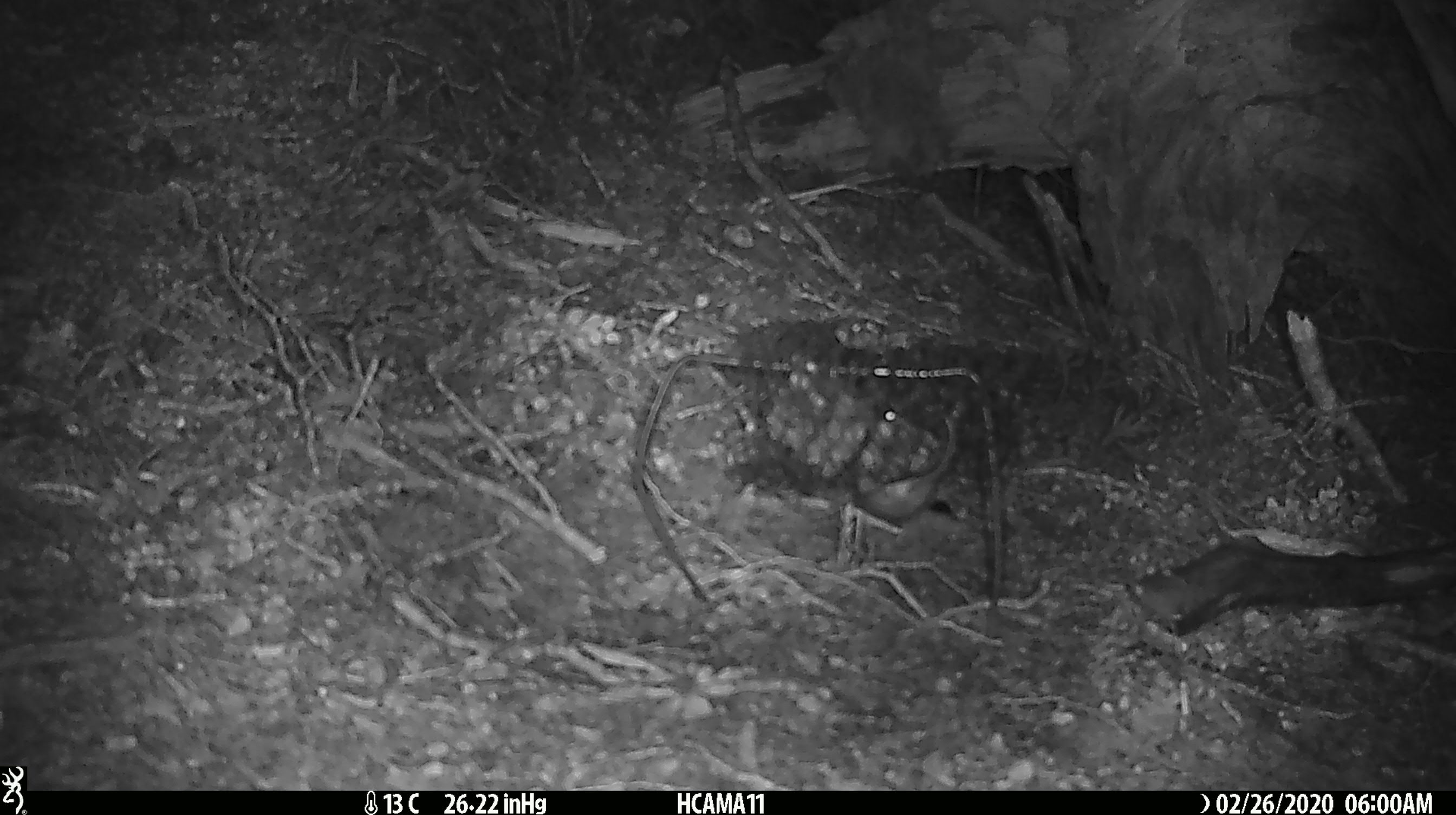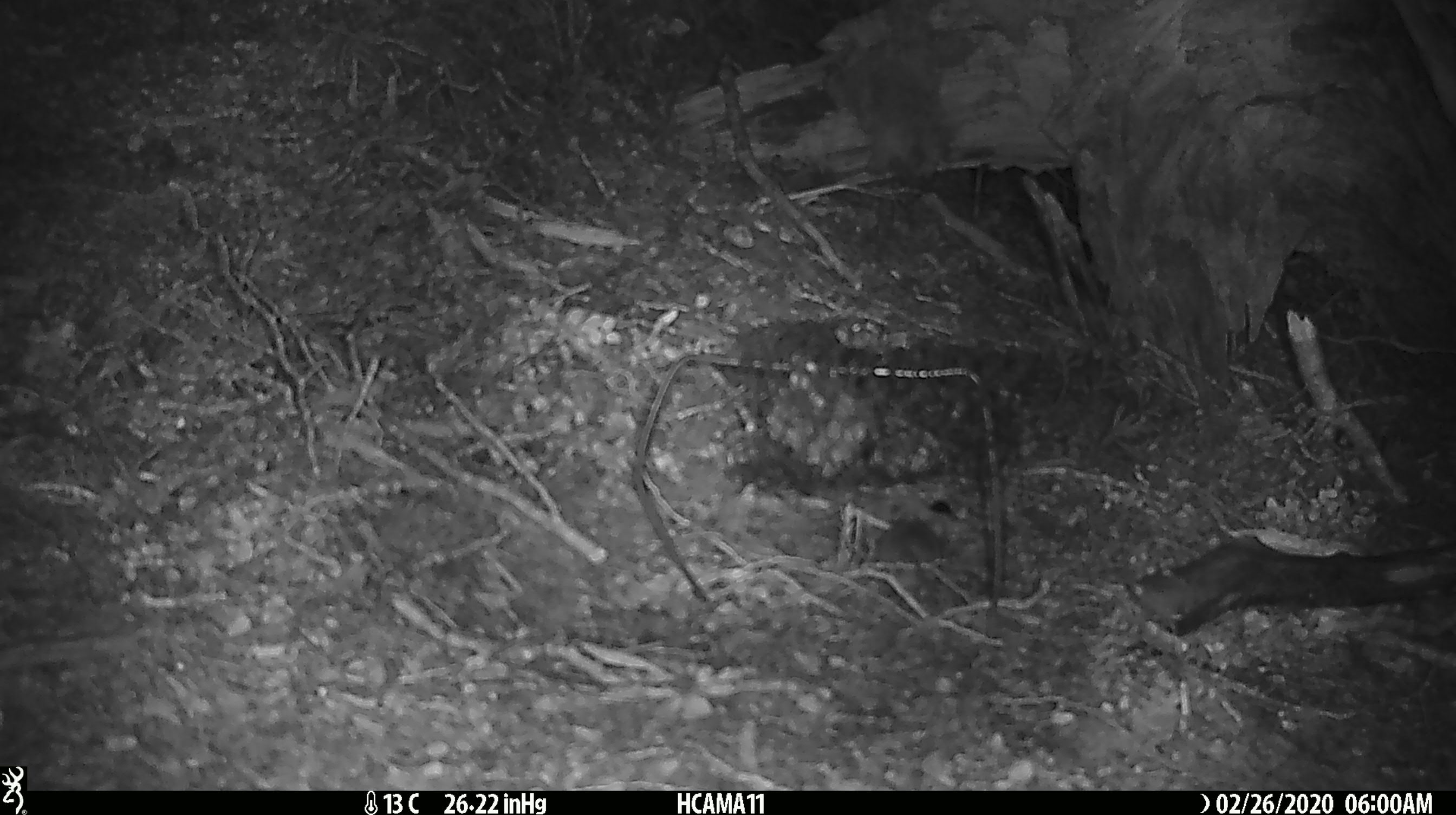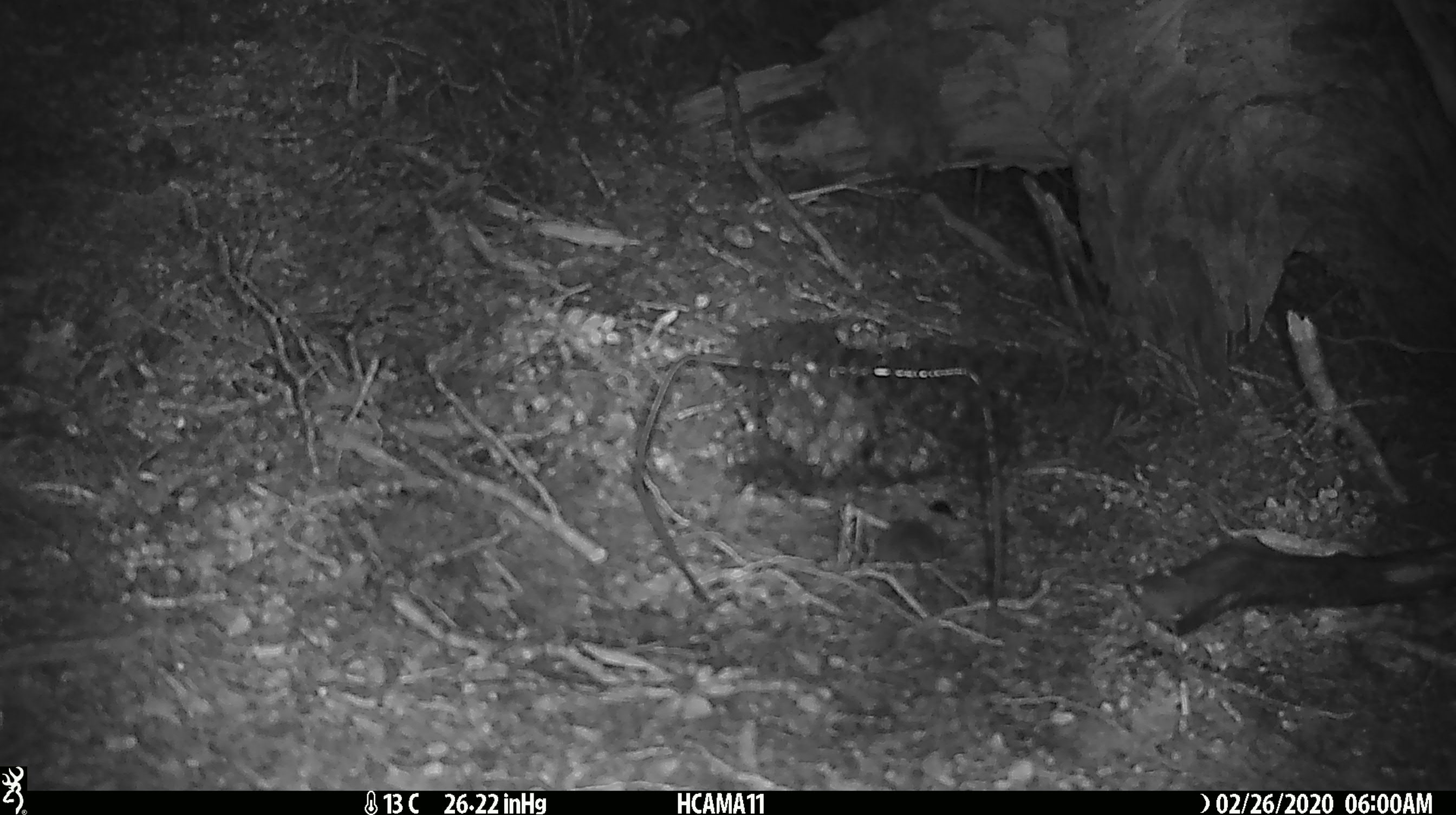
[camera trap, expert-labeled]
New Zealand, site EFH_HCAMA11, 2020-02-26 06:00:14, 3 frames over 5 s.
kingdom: Animalia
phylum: Chordata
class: Mammalia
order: Rodentia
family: Muridae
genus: Mus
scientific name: Mus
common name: mouse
Mouse (Mus).